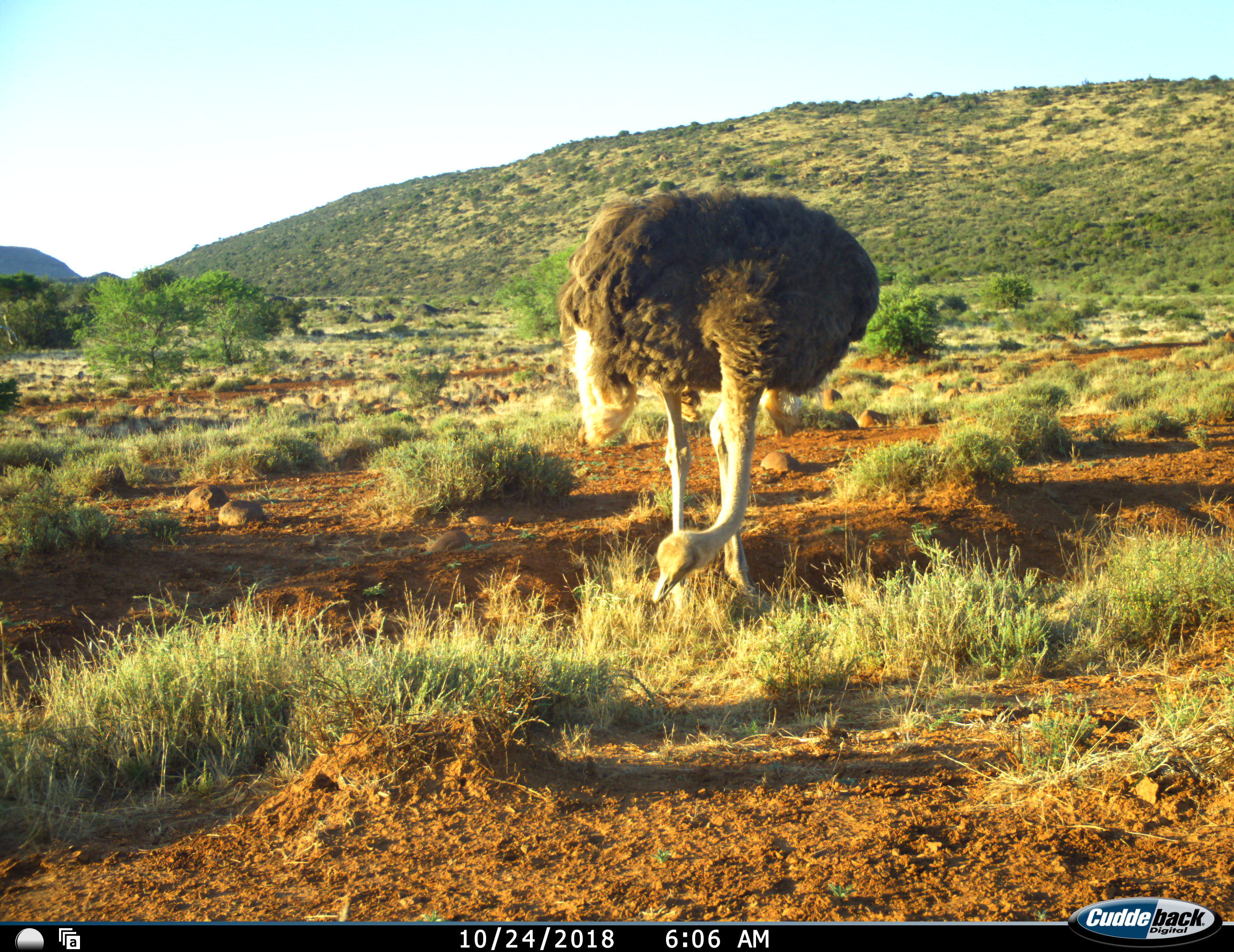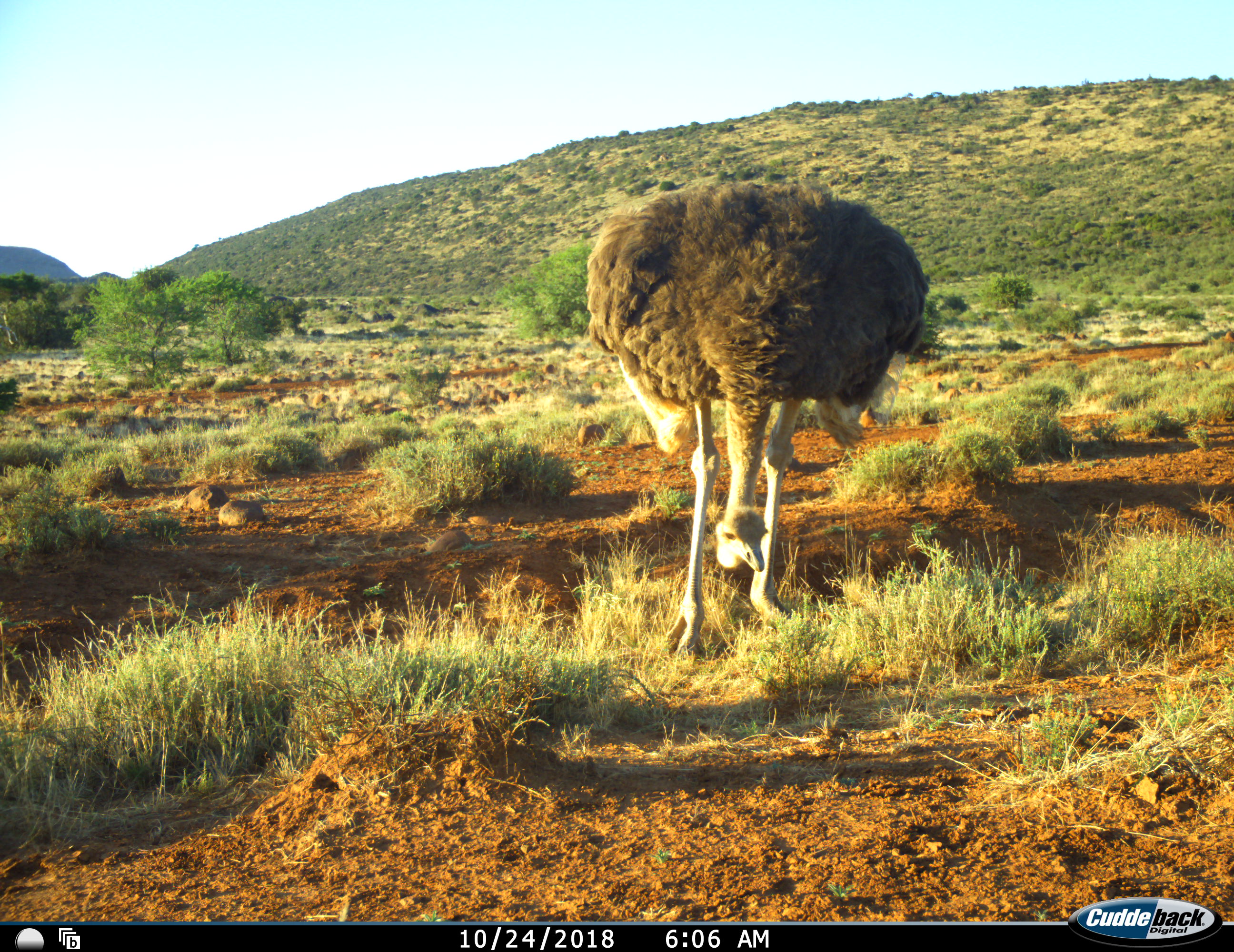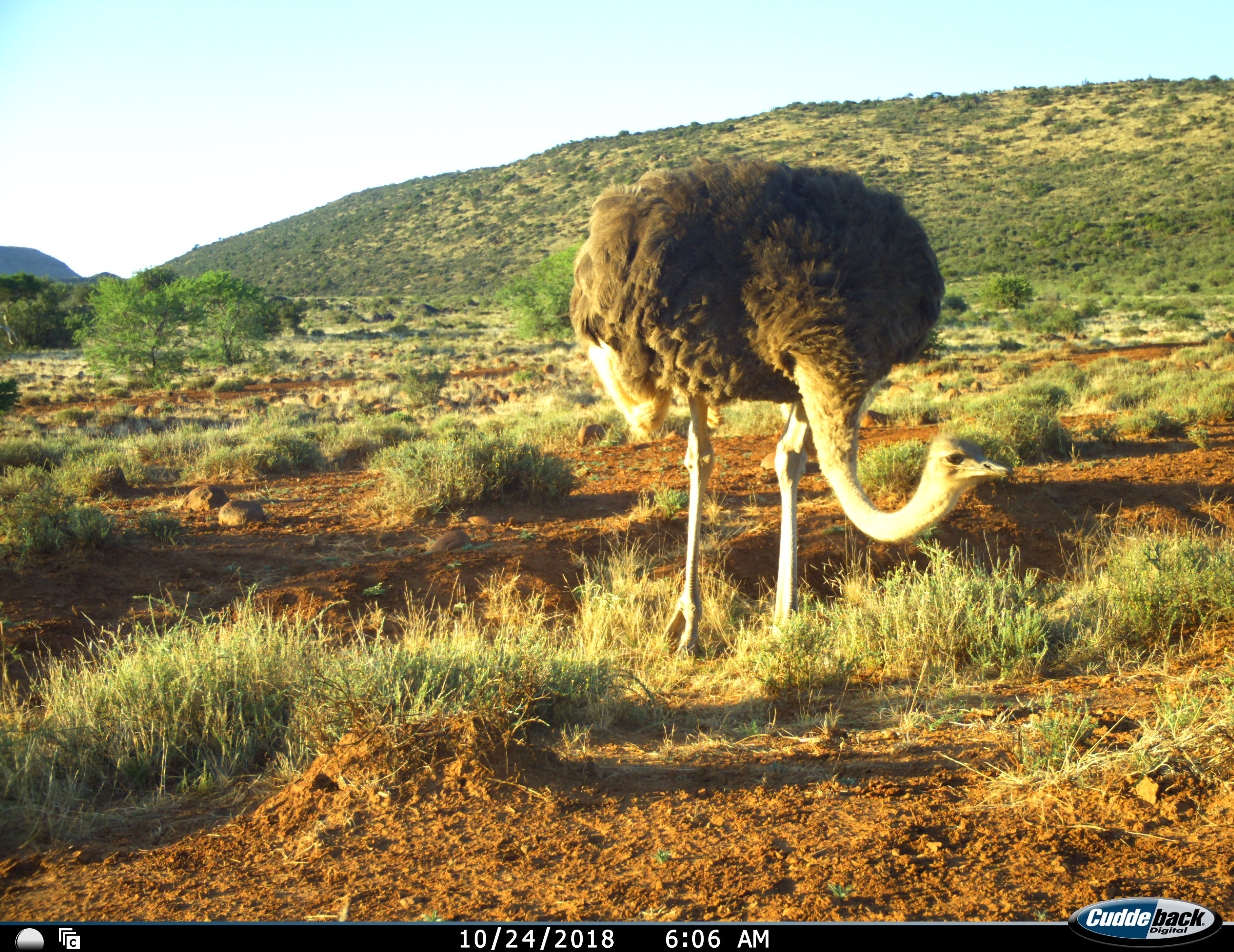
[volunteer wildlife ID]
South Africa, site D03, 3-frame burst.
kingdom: Animalia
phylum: Chordata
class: Aves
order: Struthioniformes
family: Struthionidae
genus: Struthio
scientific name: Struthio camelus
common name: ostrich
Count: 1.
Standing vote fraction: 50%.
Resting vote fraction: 0%.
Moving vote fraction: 30%.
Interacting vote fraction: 0%.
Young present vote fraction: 0%.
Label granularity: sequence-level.